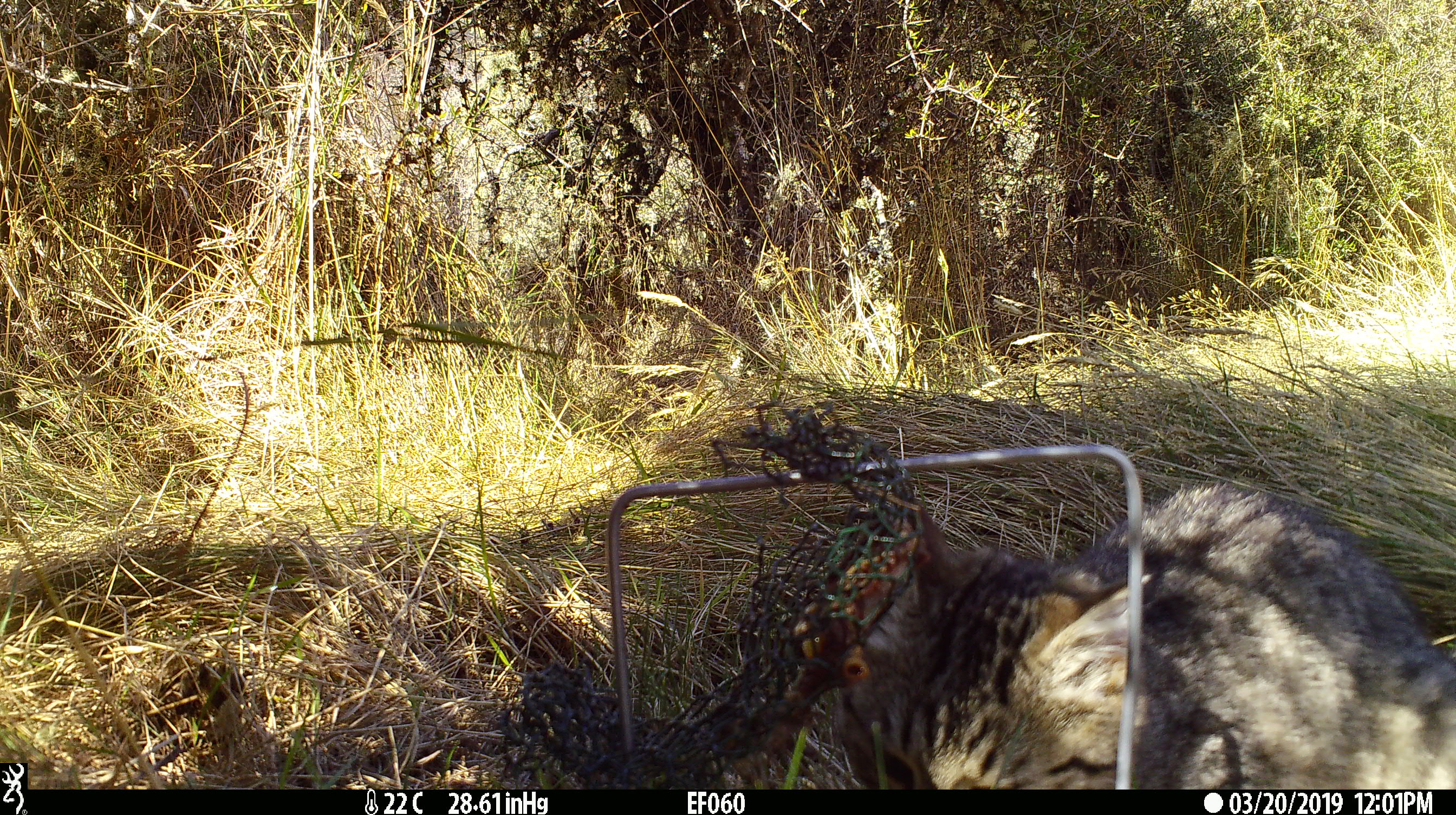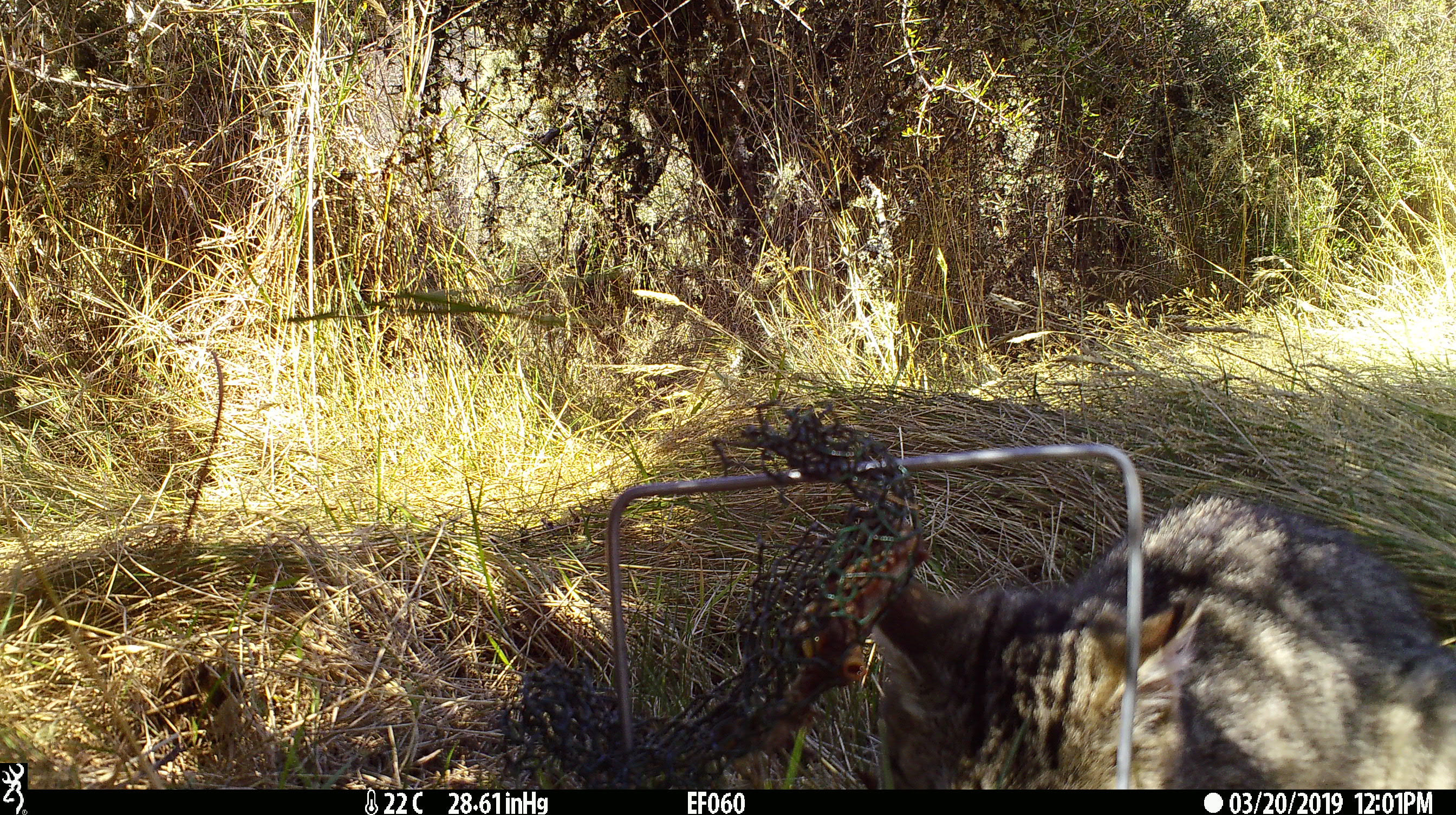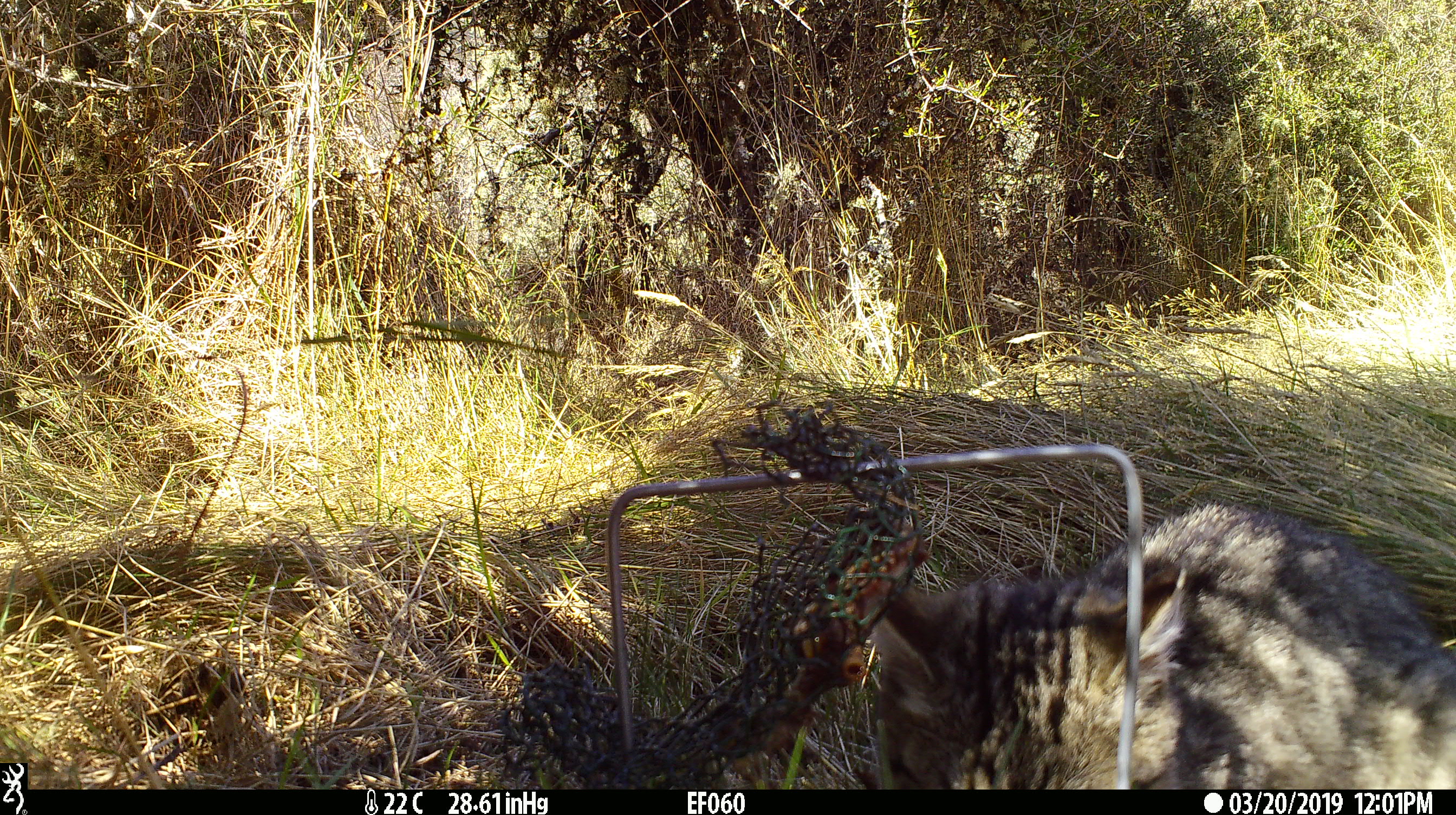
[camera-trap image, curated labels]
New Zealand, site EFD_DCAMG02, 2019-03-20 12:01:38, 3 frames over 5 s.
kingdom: Animalia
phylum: Chordata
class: Mammalia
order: Carnivora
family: Felidae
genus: Felis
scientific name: Felis catus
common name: domestic cat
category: cat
Cat (domestic cat) (Felis catus).